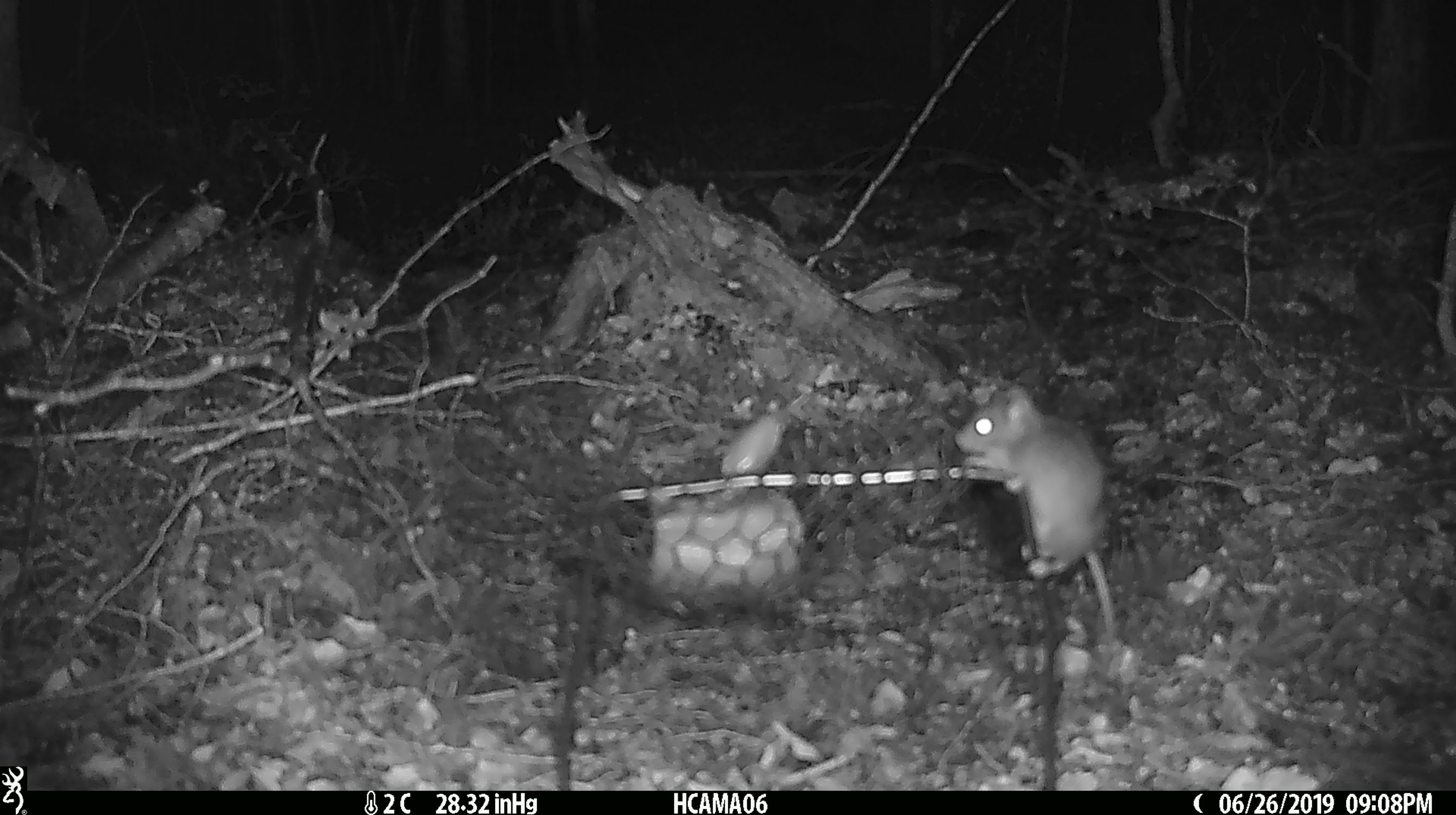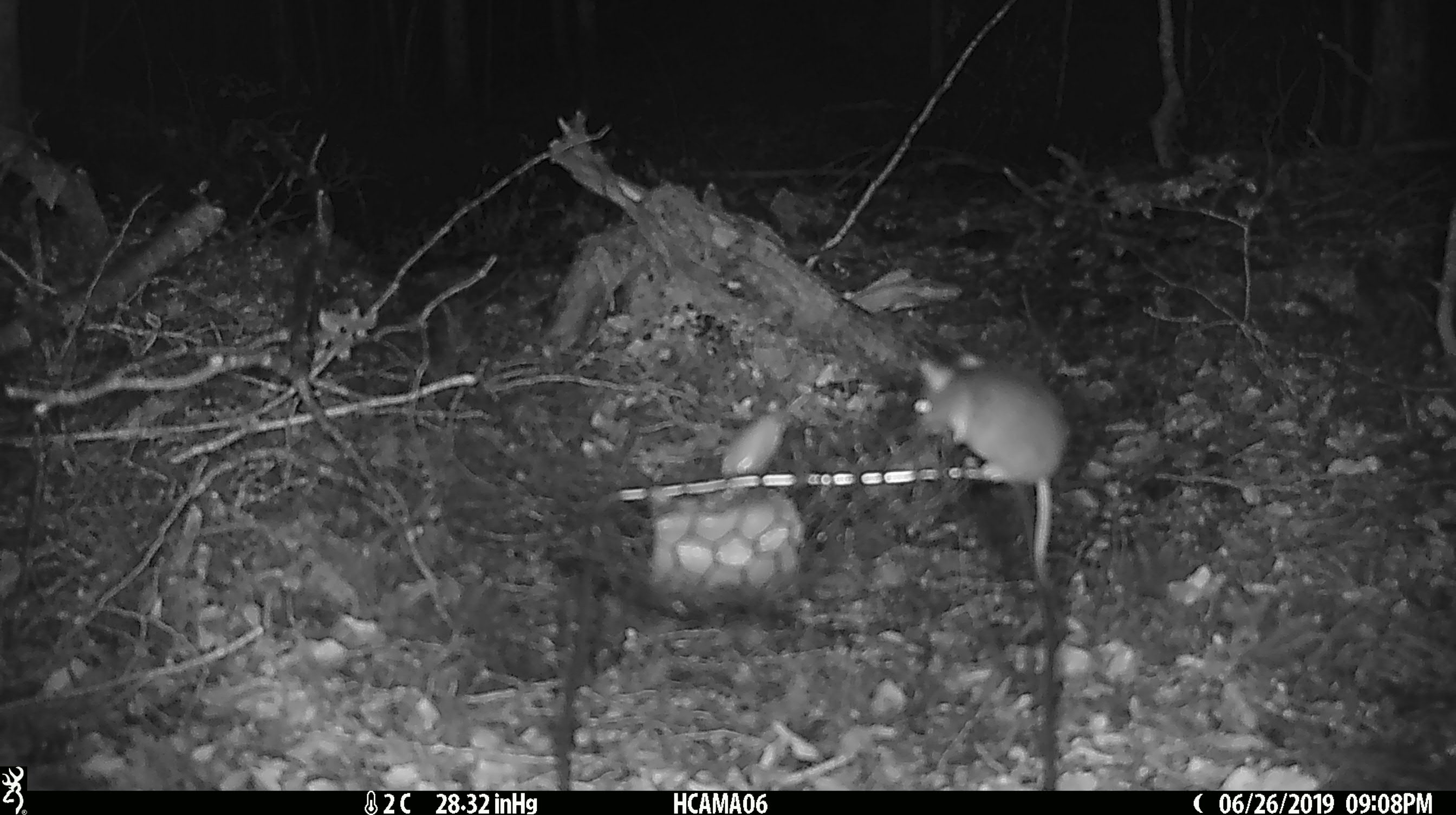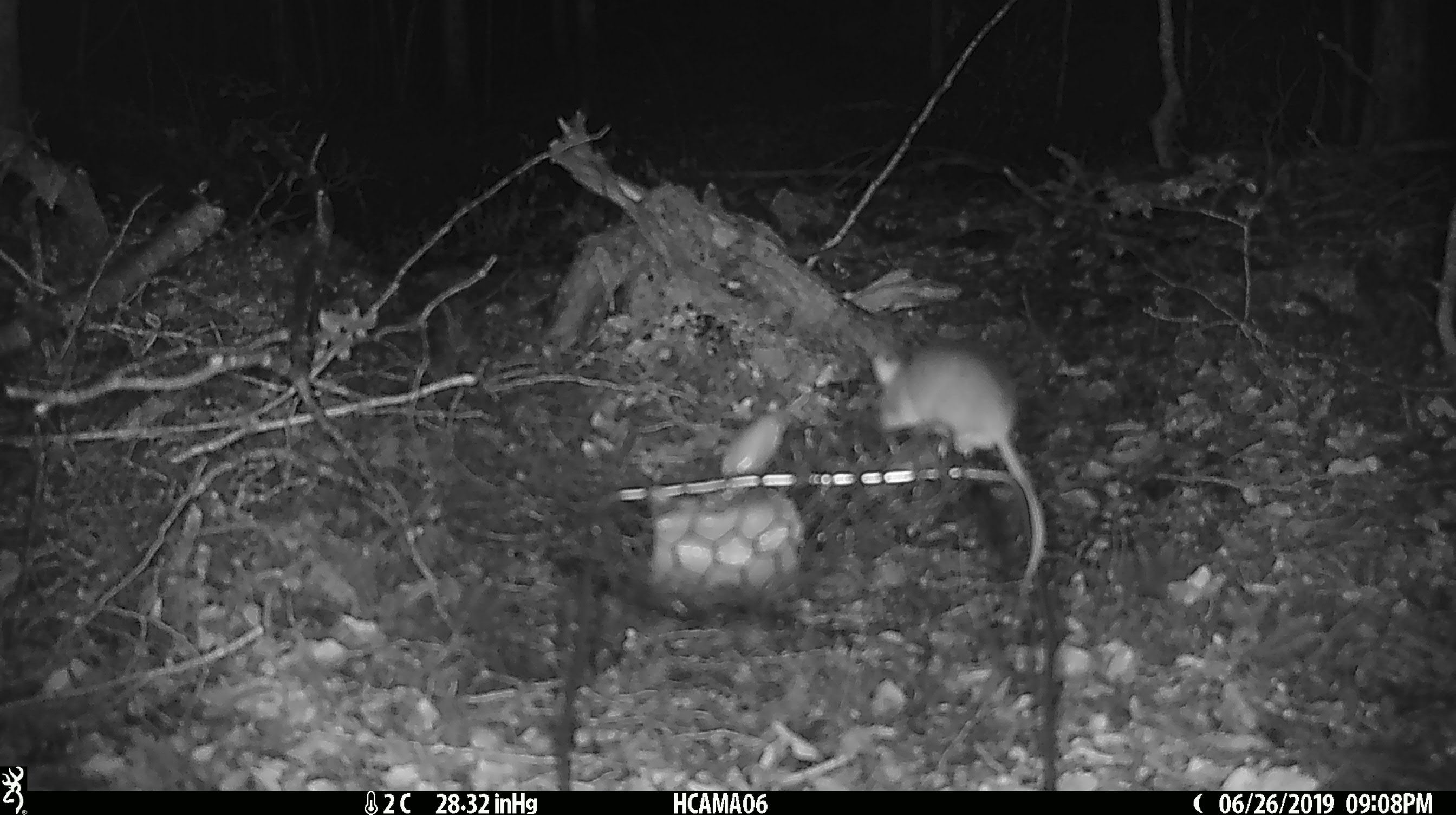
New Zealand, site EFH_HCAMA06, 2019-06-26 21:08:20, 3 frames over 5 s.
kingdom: Animalia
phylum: Chordata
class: Mammalia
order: Rodentia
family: Muridae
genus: Mus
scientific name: Mus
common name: mouse